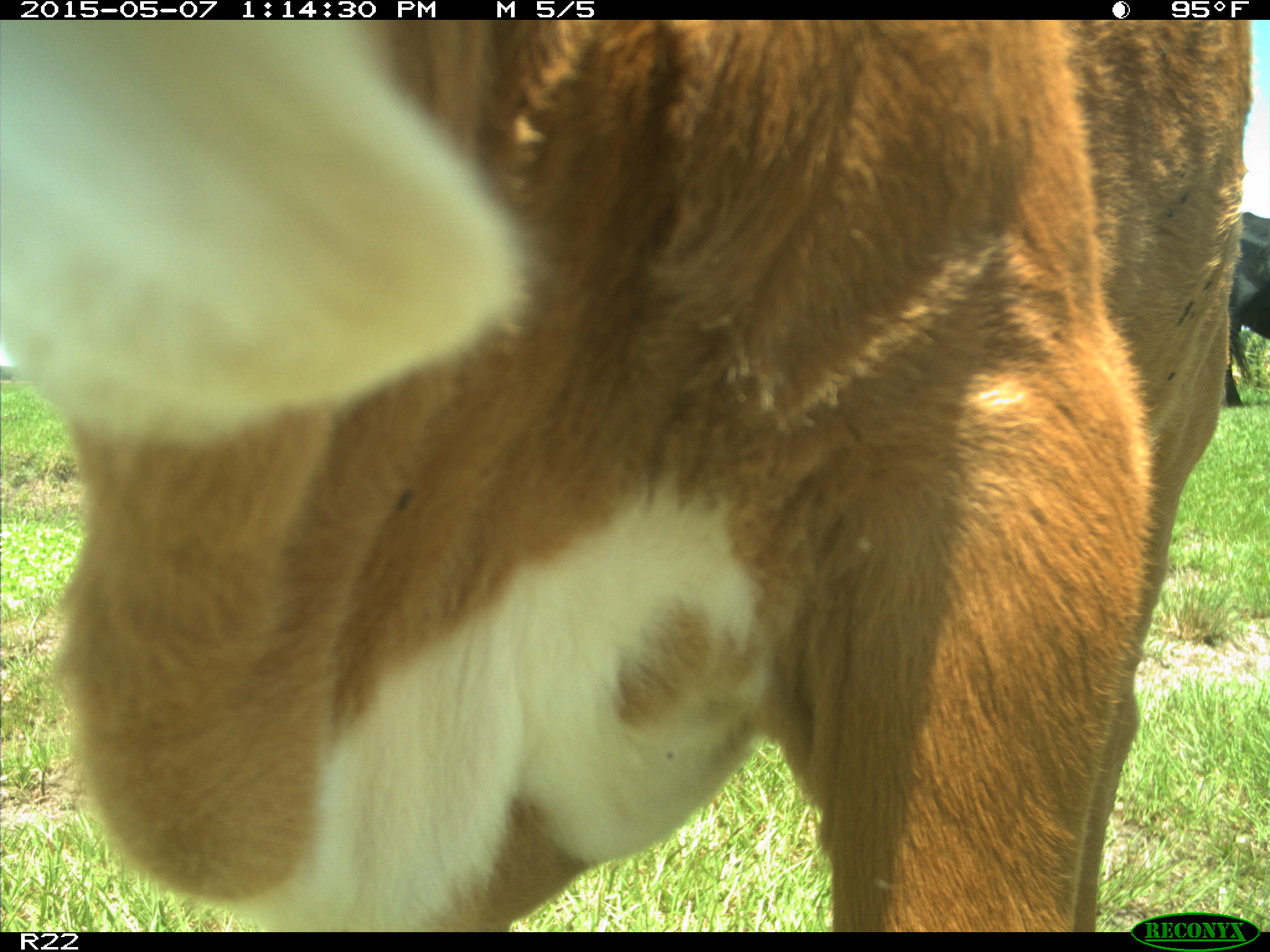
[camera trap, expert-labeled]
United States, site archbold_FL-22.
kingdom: Animalia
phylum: Chordata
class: Mammalia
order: Artiodactyla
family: Bovidae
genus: Bos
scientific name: Bos taurus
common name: domestic cow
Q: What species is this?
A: Bos taurus (domestic cow).